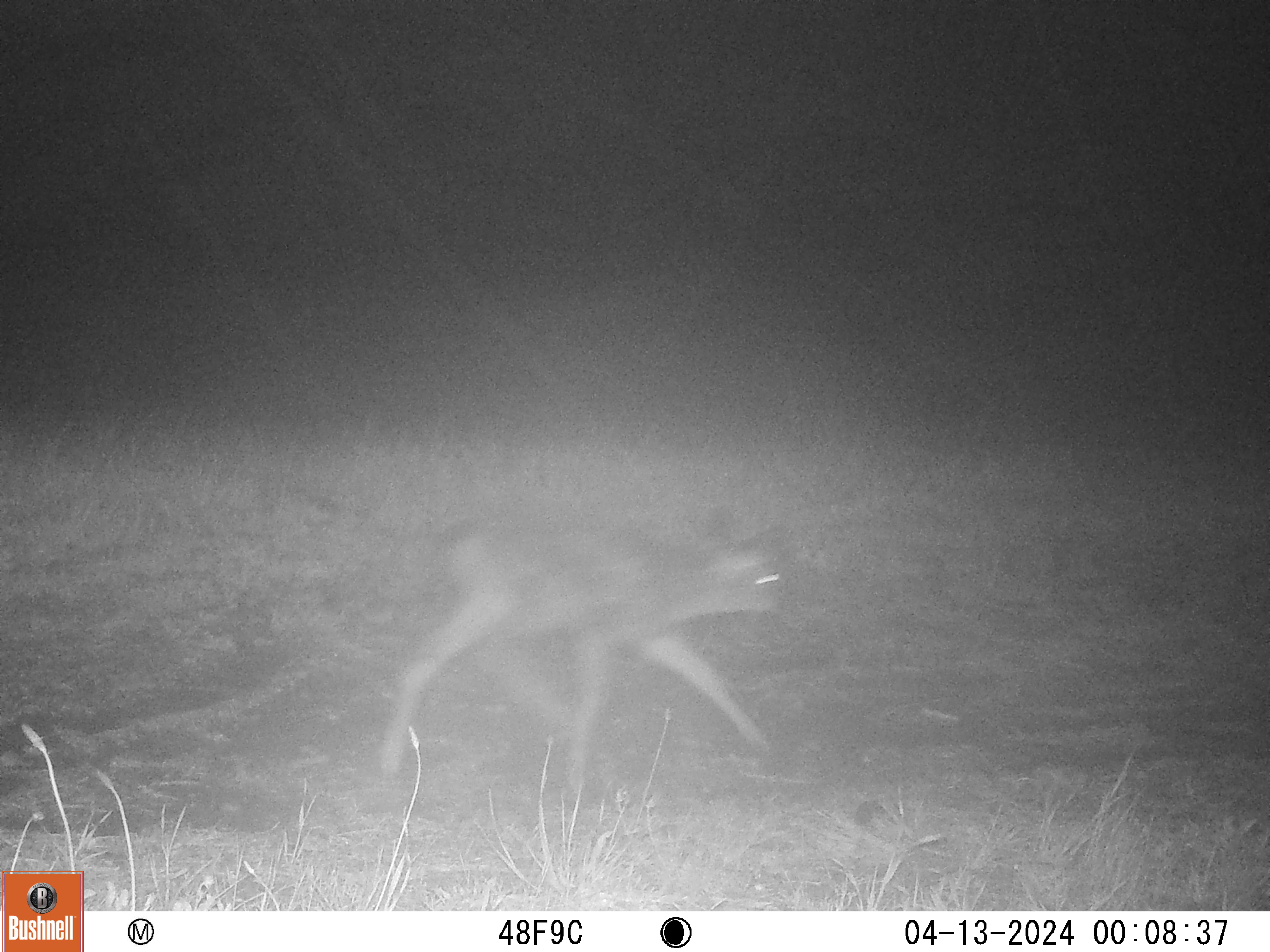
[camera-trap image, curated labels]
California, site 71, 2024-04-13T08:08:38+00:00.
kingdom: Animalia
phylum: Chordata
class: Mammalia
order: Artiodactyla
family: Cervidae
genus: Odocoileus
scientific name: Odocoileus hemionus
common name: mule deer